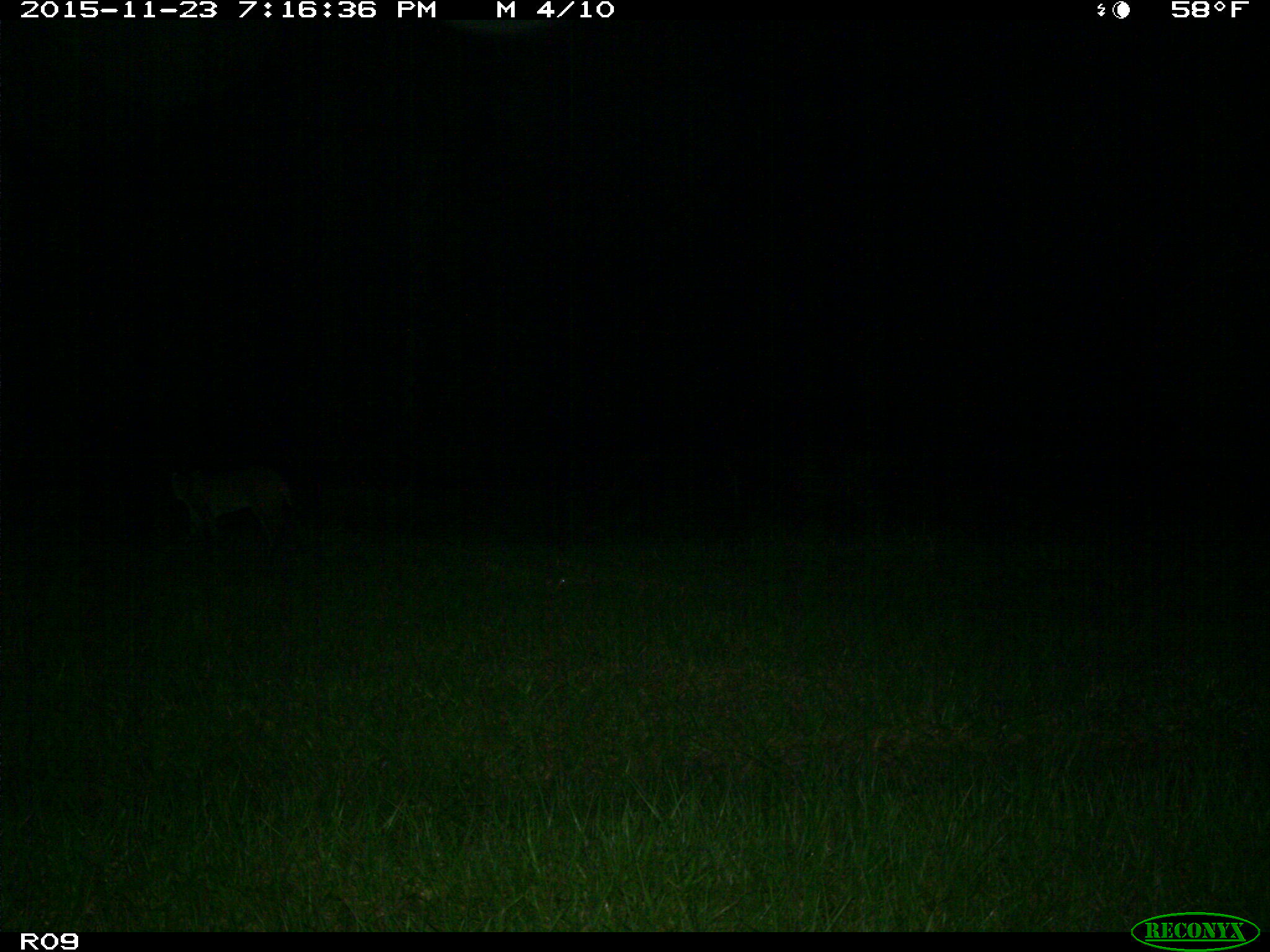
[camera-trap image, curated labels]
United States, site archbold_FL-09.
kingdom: Animalia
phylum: Chordata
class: Mammalia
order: Carnivora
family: Felidae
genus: Lynx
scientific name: Lynx rufus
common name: bobcat